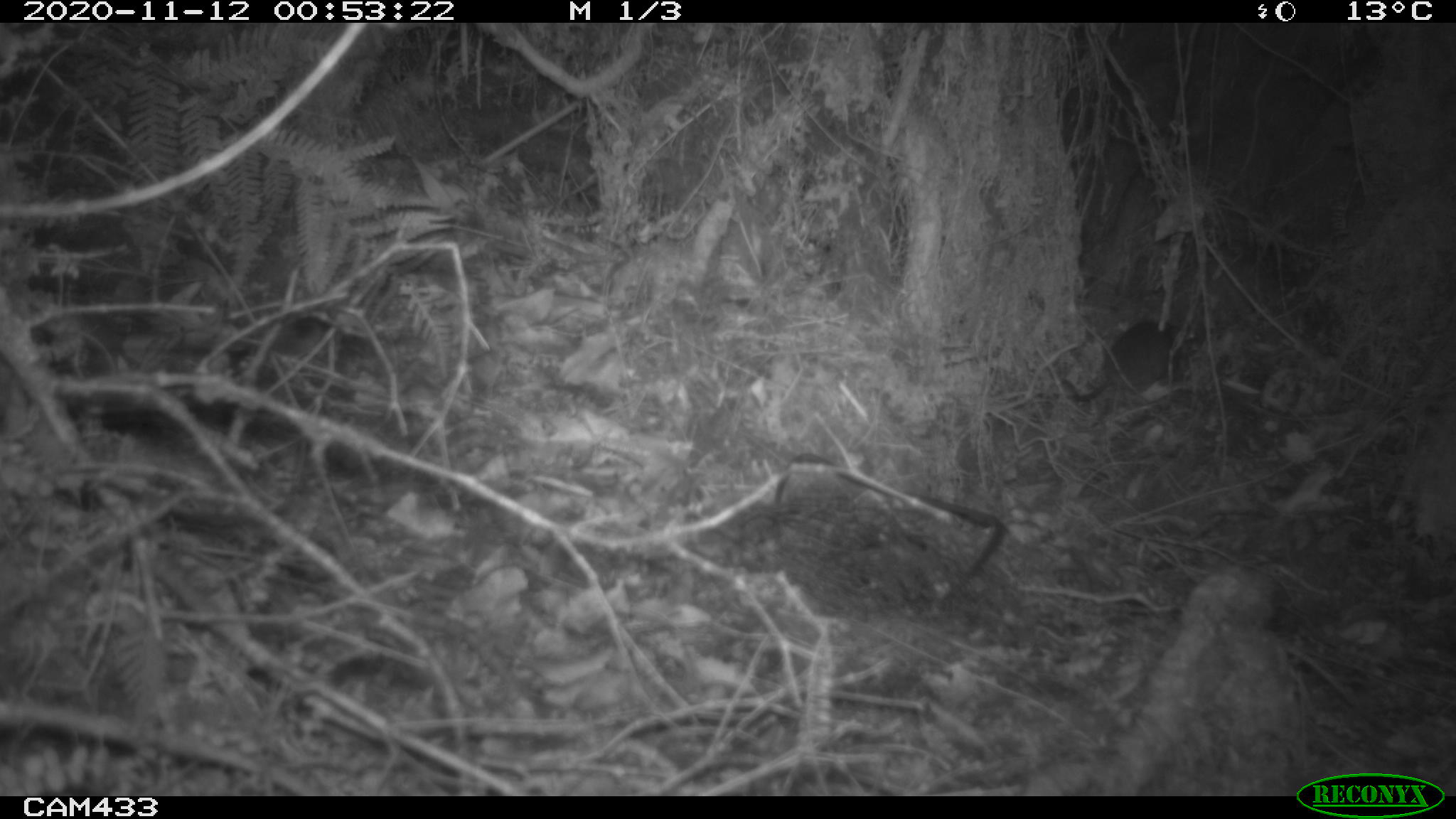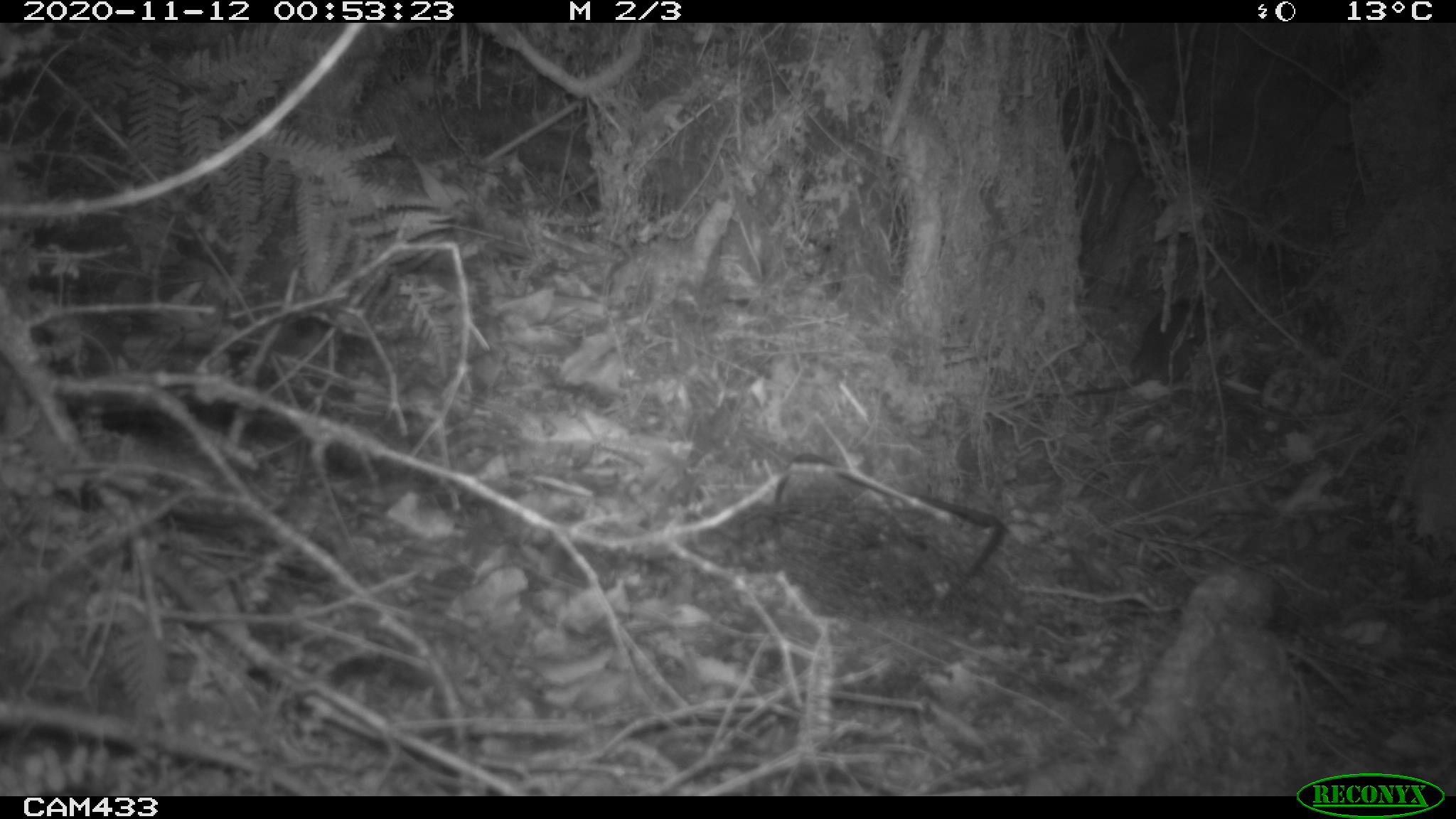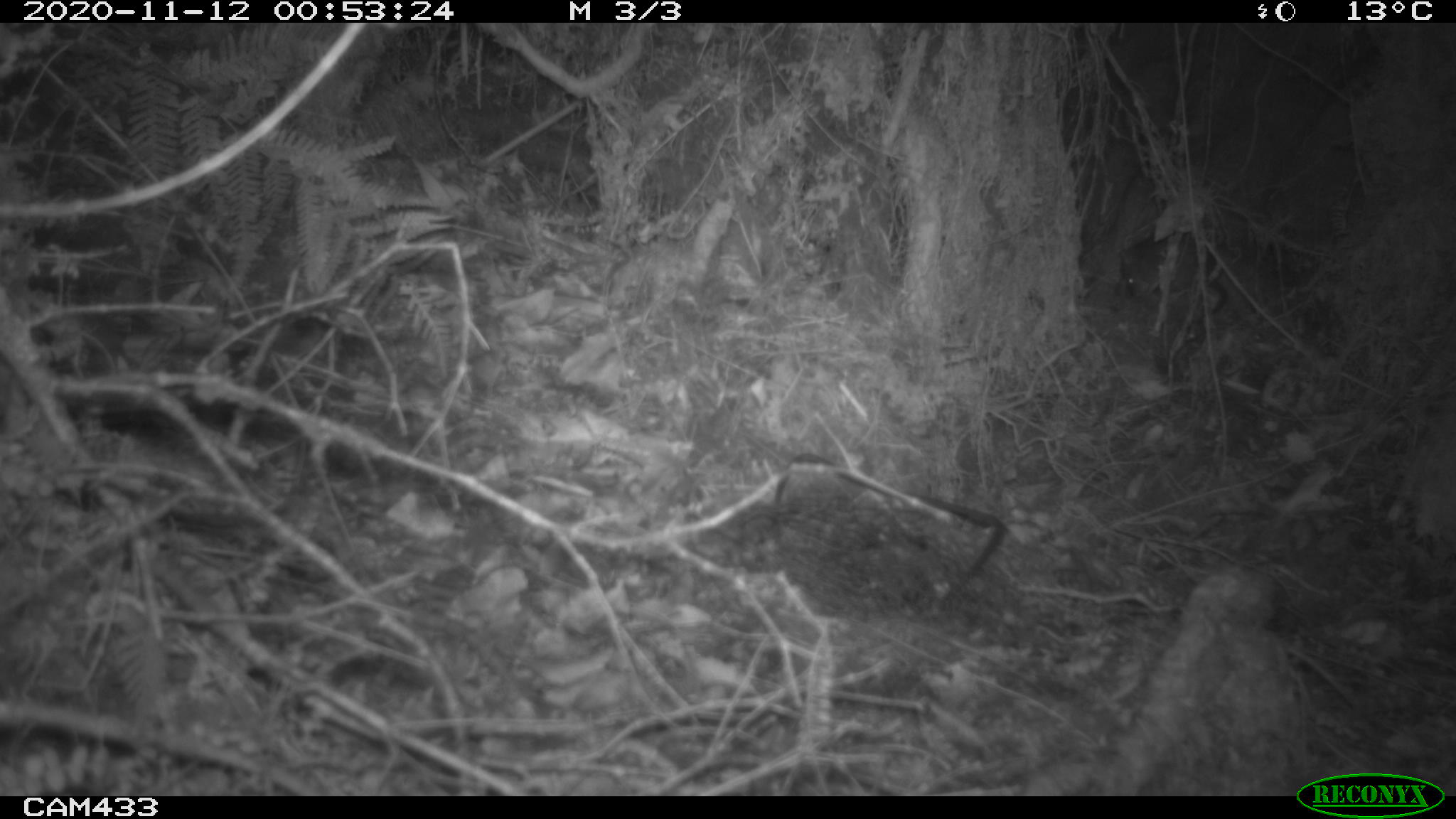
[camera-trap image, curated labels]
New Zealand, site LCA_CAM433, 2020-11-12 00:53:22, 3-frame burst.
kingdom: Animalia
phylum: Chordata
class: Mammalia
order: Rodentia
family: Muridae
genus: Rattus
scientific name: Rattus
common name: rat